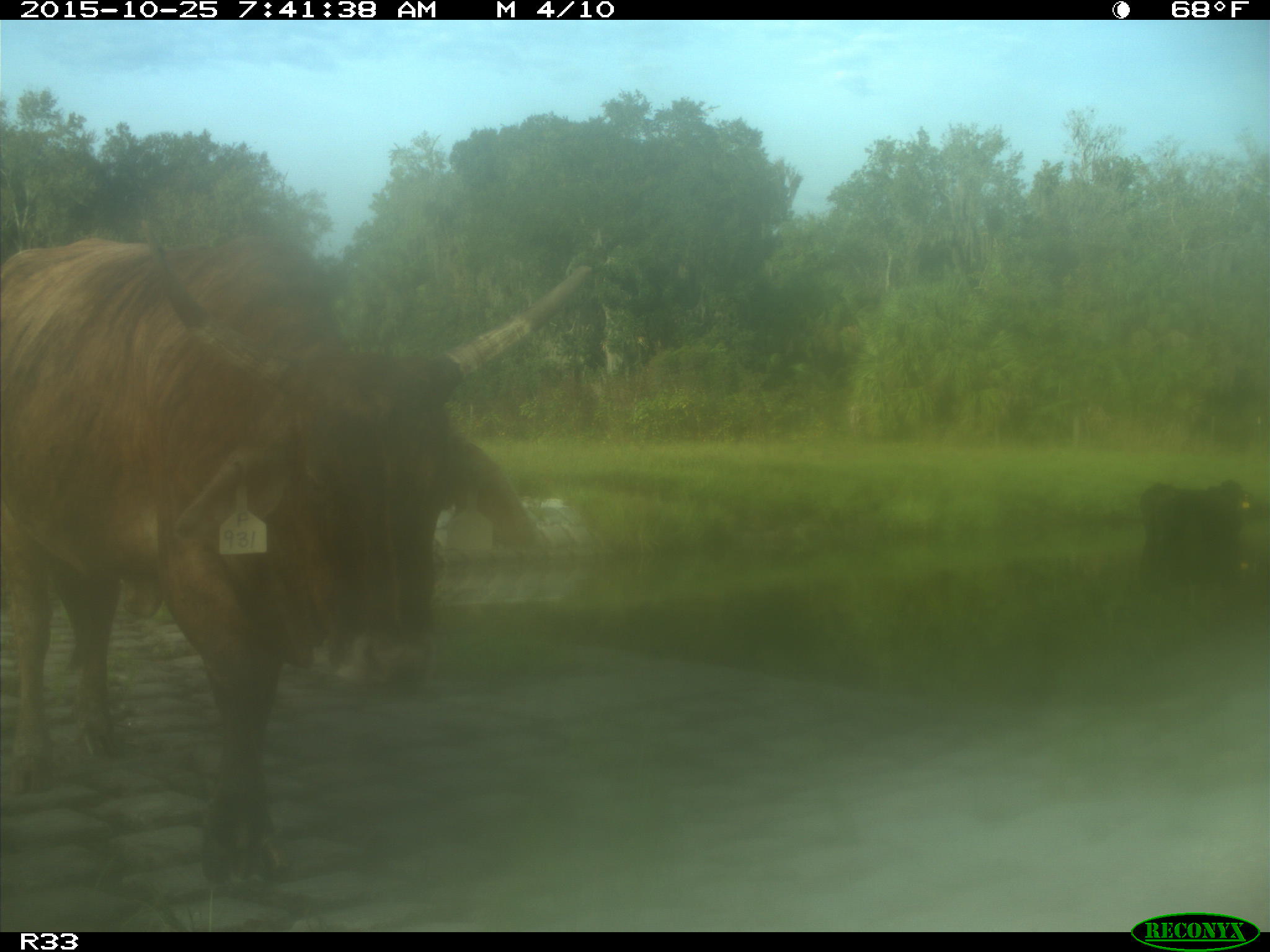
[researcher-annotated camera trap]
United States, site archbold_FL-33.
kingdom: Animalia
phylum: Chordata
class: Mammalia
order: Artiodactyla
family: Bovidae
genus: Bos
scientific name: Bos taurus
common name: domestic cow